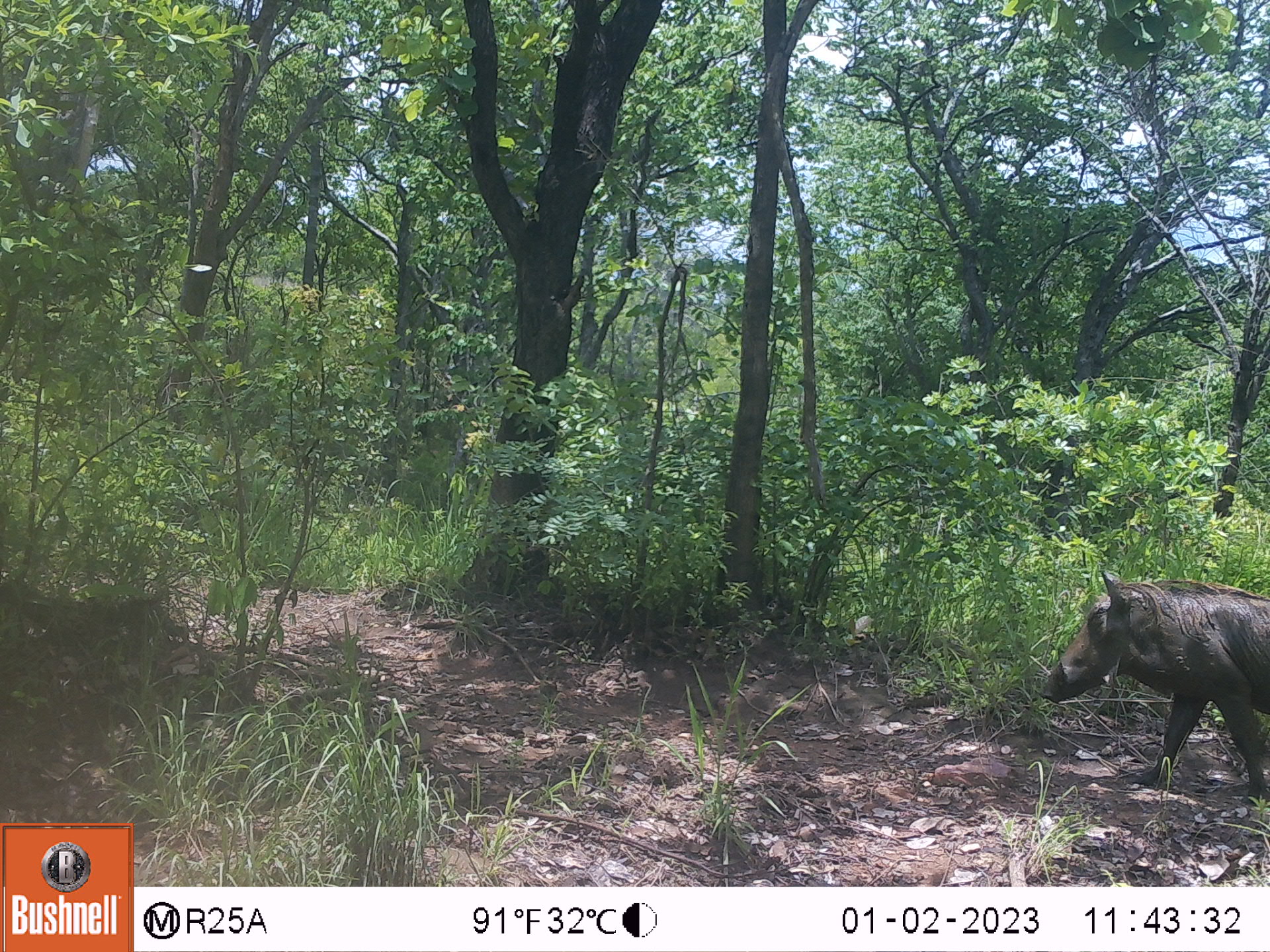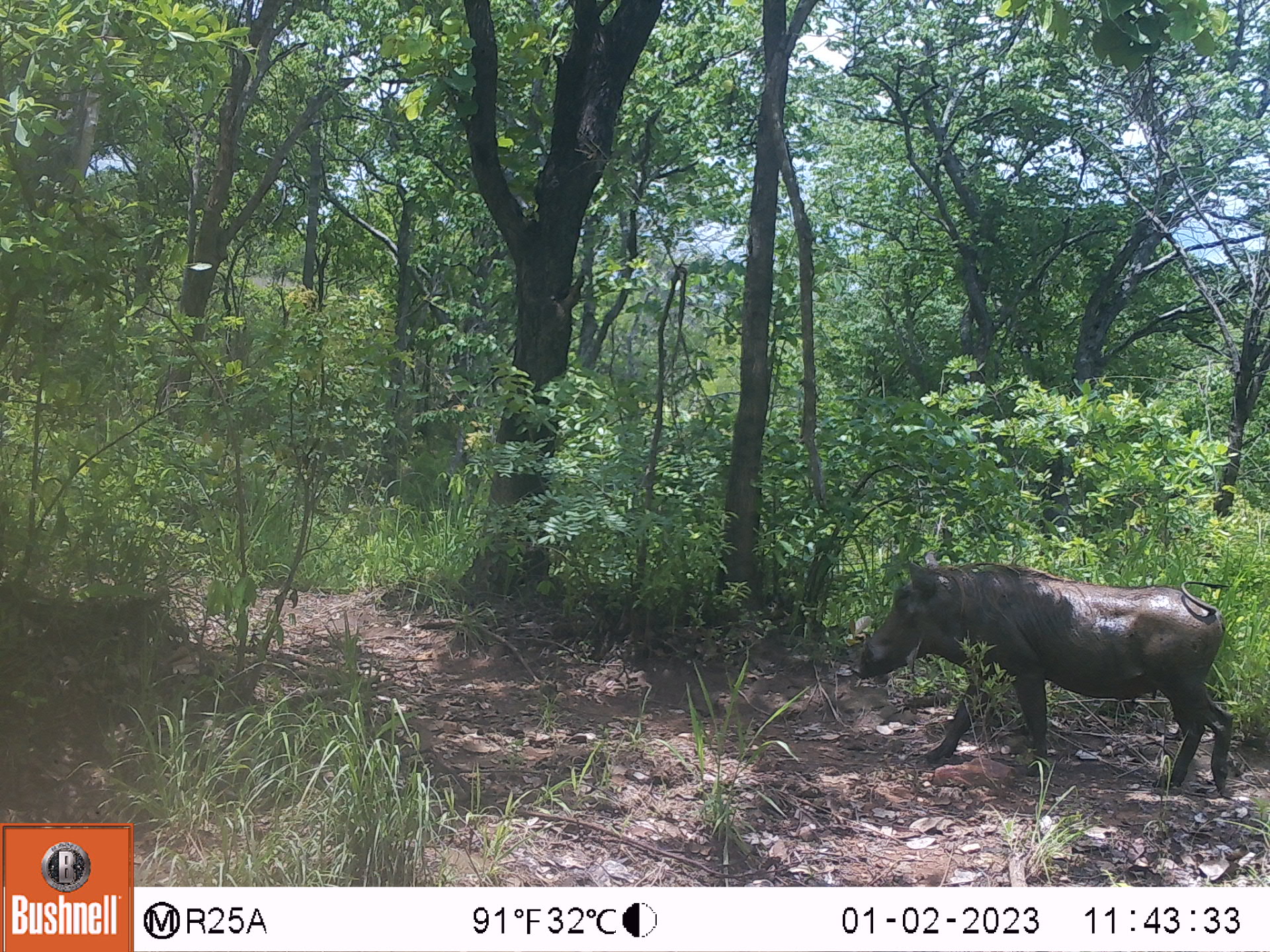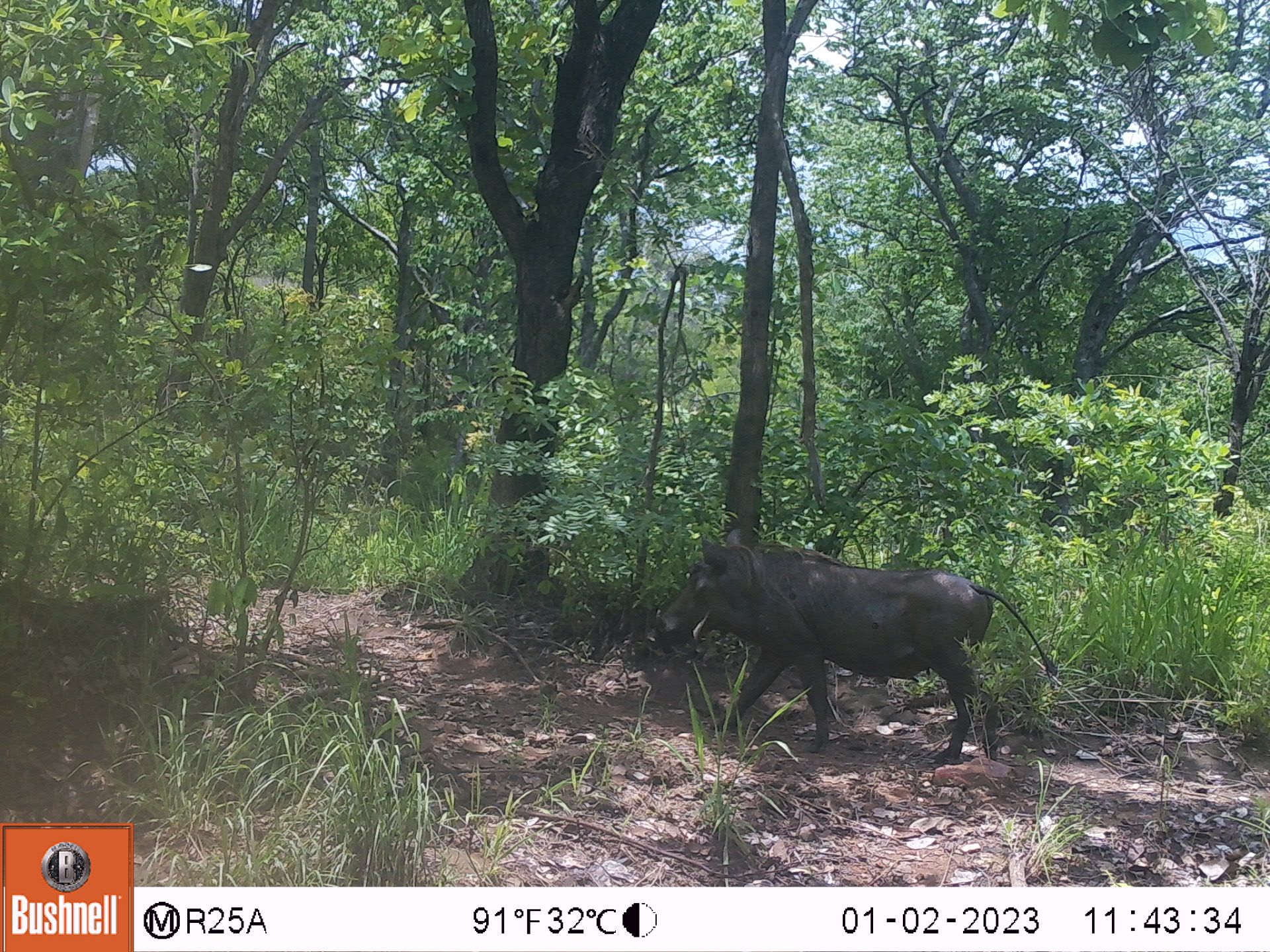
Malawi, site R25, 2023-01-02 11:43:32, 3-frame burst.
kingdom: Animalia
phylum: Chordata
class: Mammalia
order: Artiodactyla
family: Suidae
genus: Phacochoerus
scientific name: Phacochoerus africanus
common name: common warthog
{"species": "common warthog (Phacochoerus africanus)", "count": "1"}